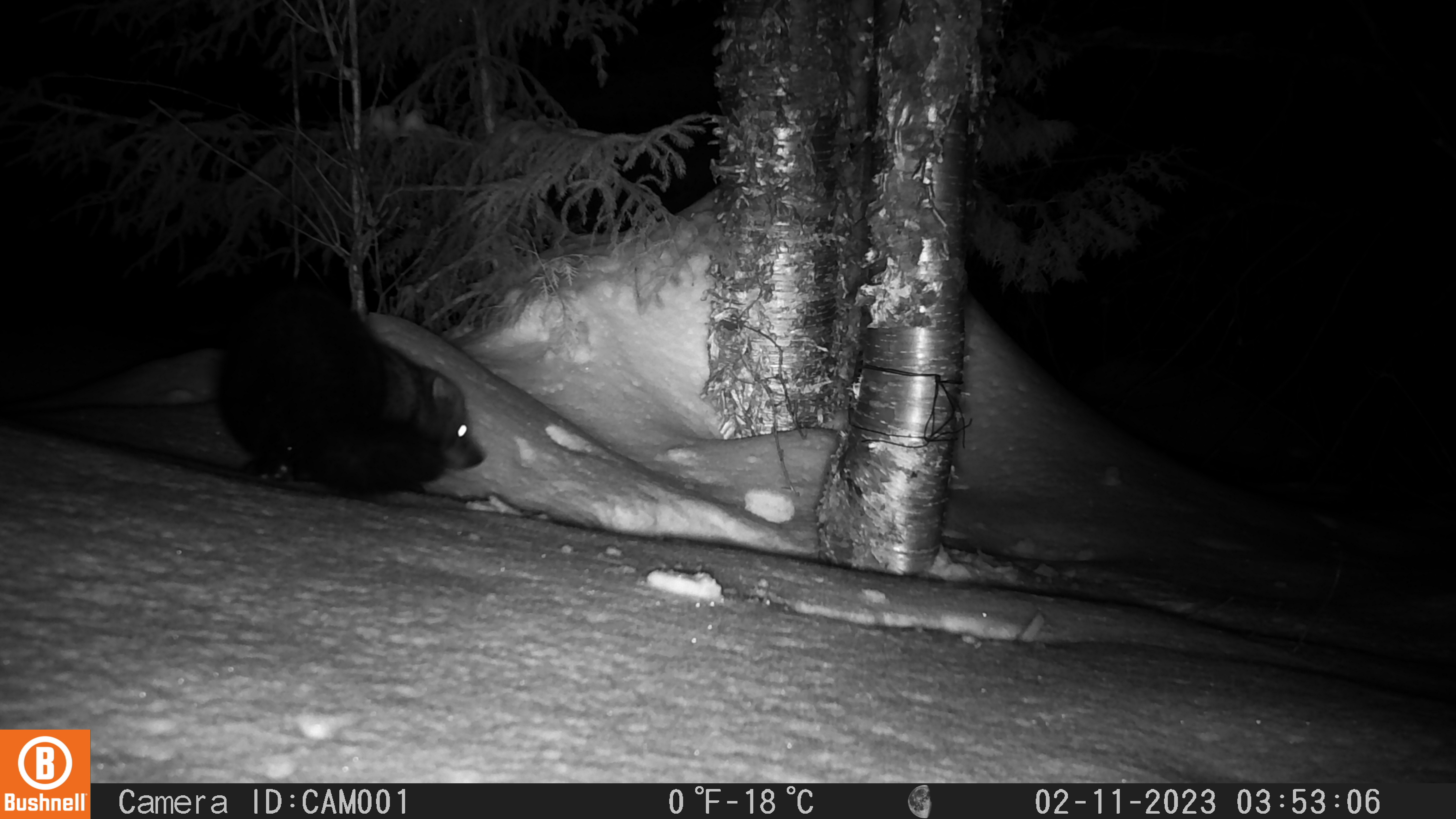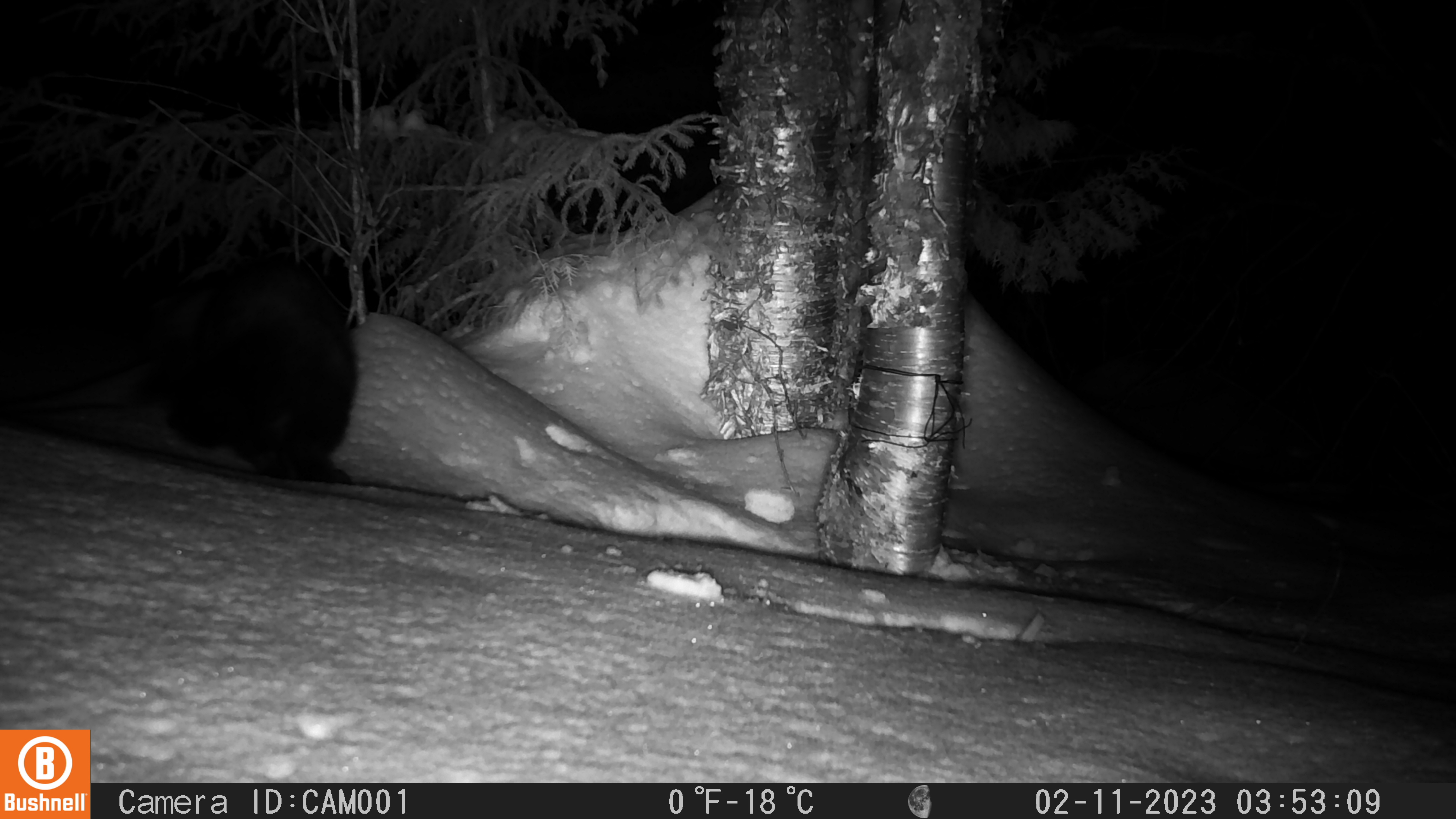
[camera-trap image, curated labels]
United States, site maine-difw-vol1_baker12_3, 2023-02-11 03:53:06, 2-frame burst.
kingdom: Animalia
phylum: Chordata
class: Mammalia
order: Carnivora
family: Mustelidae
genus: Pekania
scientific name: Pekania pennanti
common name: fisher